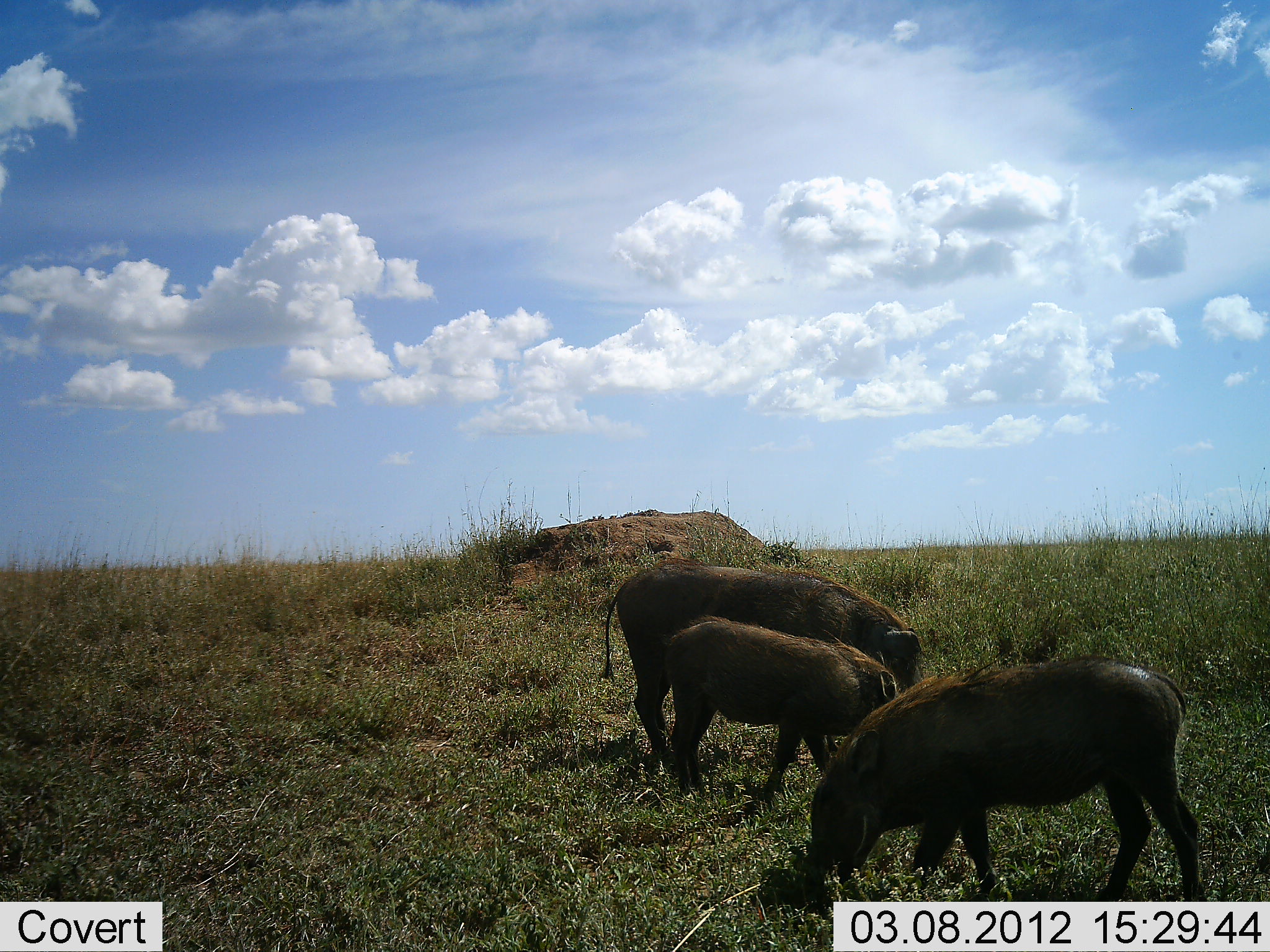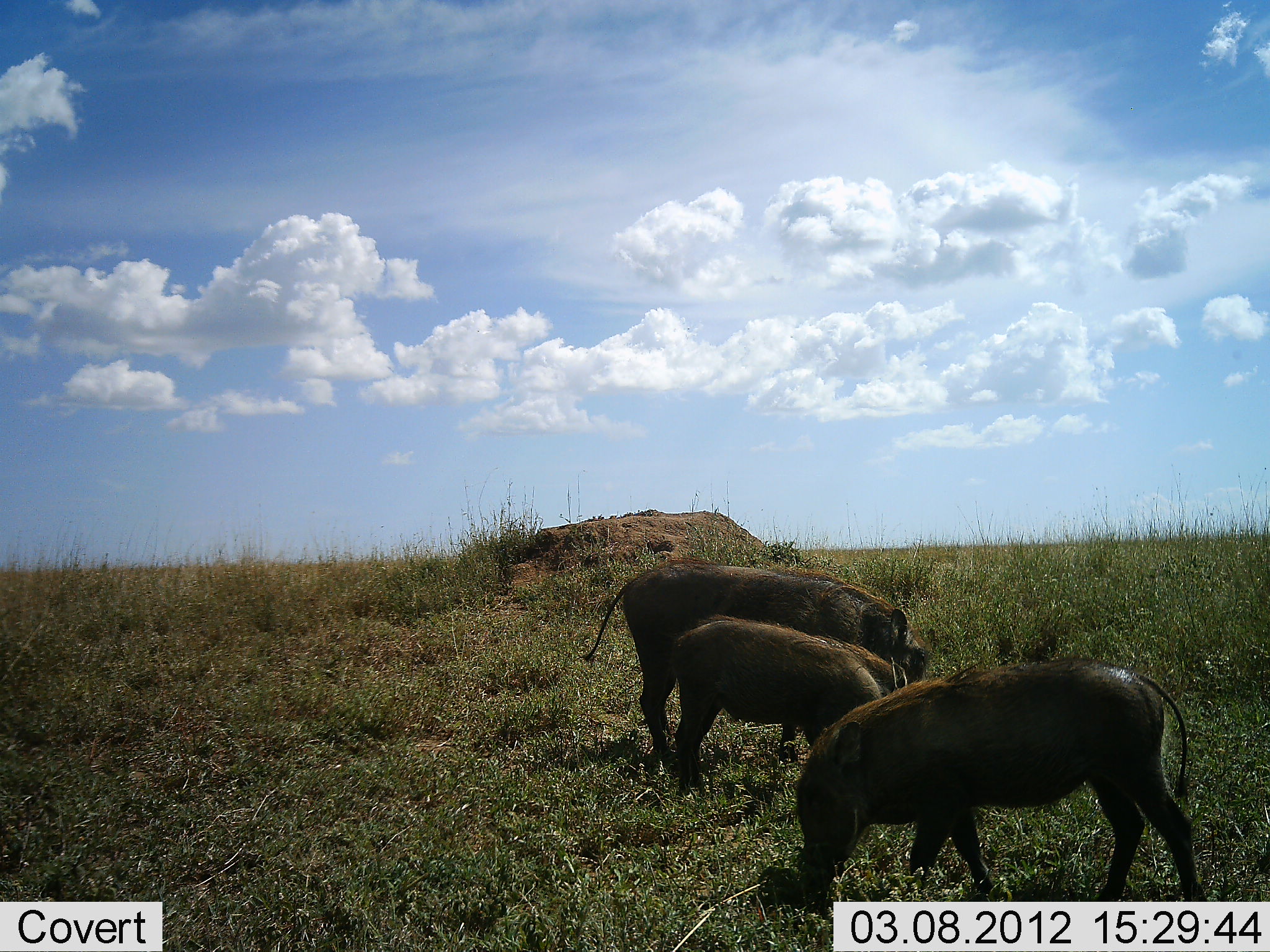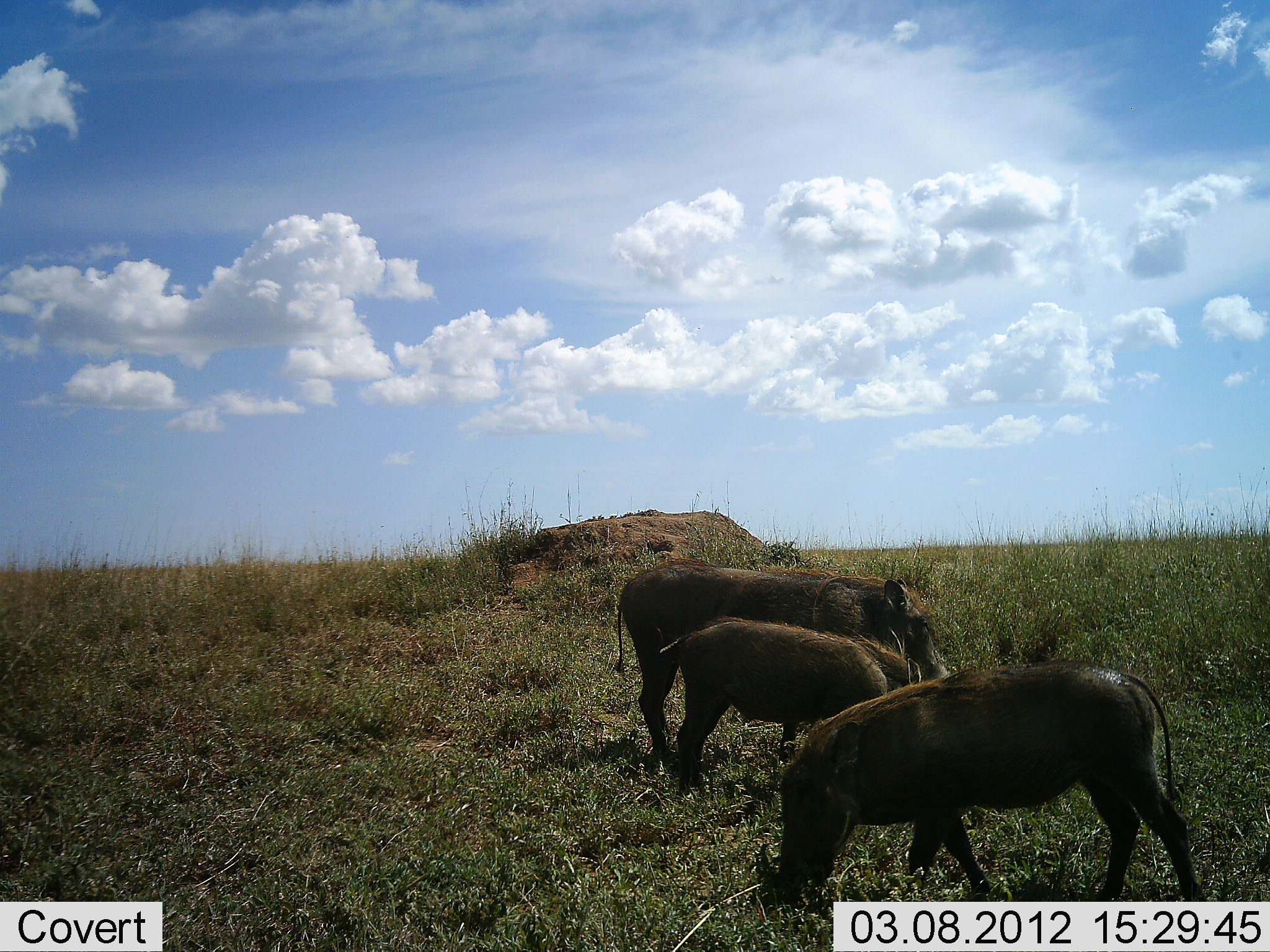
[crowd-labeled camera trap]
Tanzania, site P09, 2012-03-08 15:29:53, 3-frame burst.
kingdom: Animalia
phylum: Chordata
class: Mammalia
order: Artiodactyla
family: Suidae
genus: Phacochoerus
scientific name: Phacochoerus africanus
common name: warthog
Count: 3.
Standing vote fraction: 29%.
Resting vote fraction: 0%.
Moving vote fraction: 7%.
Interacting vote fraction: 0%.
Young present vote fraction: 57%.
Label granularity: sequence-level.